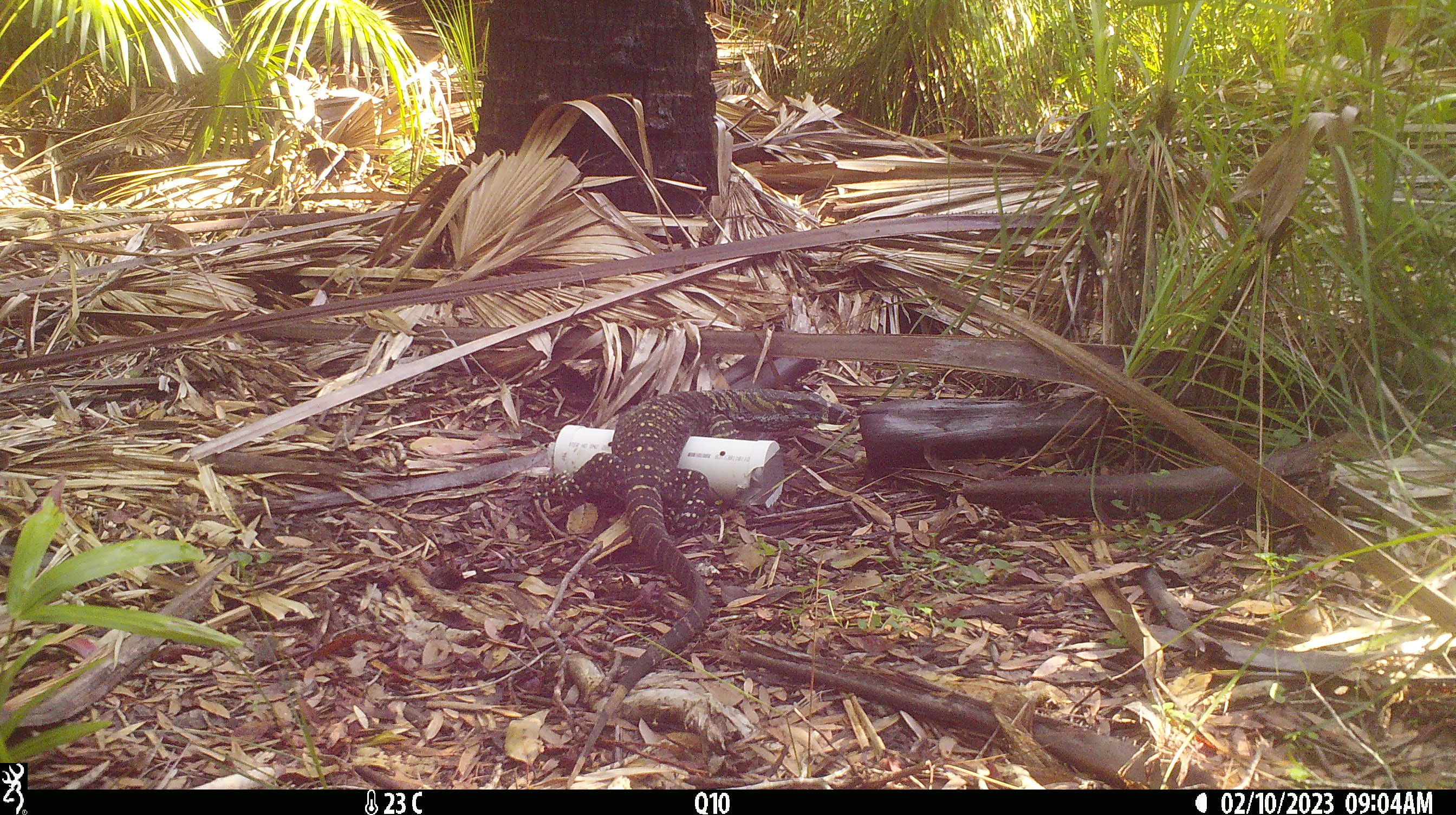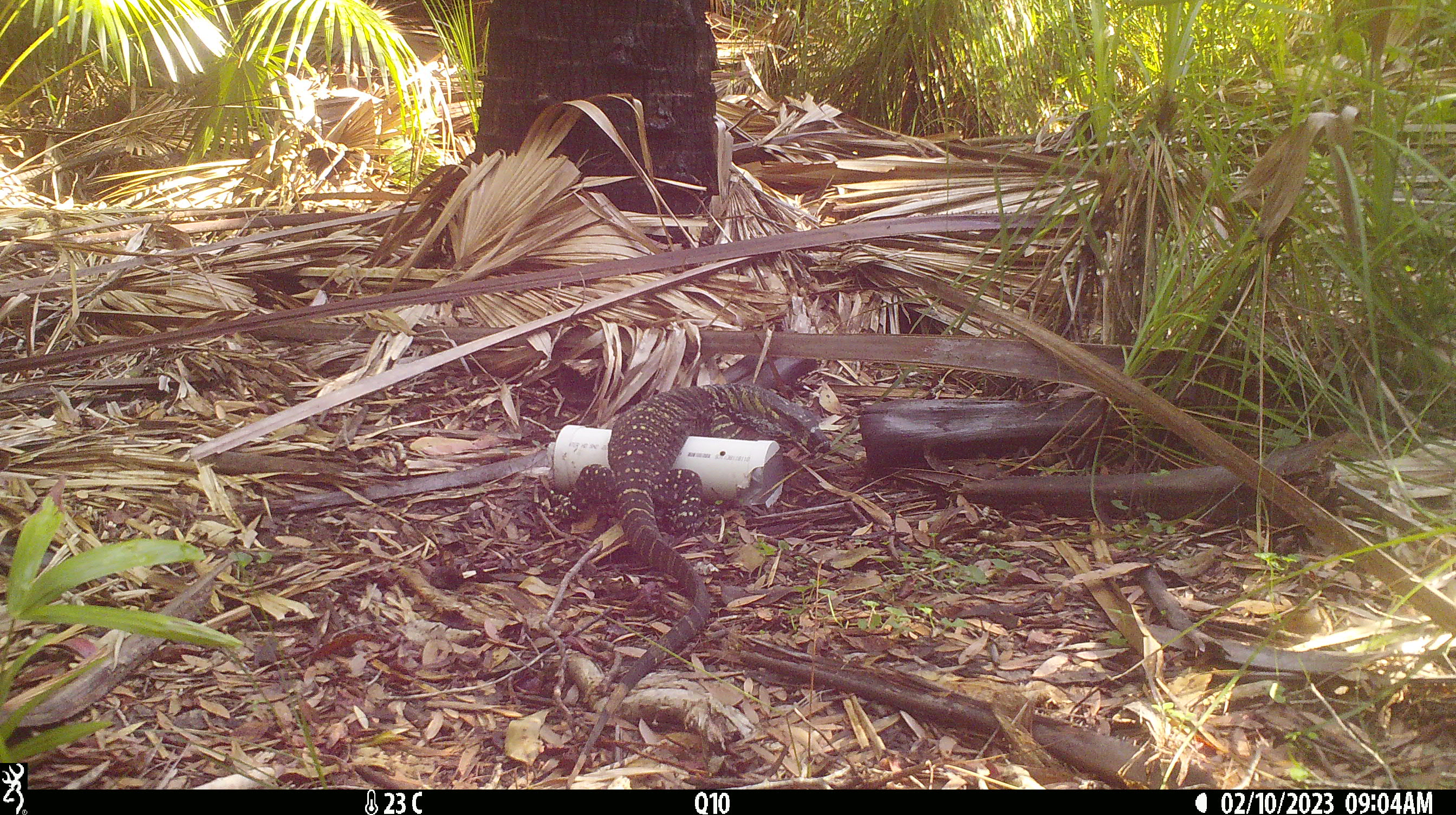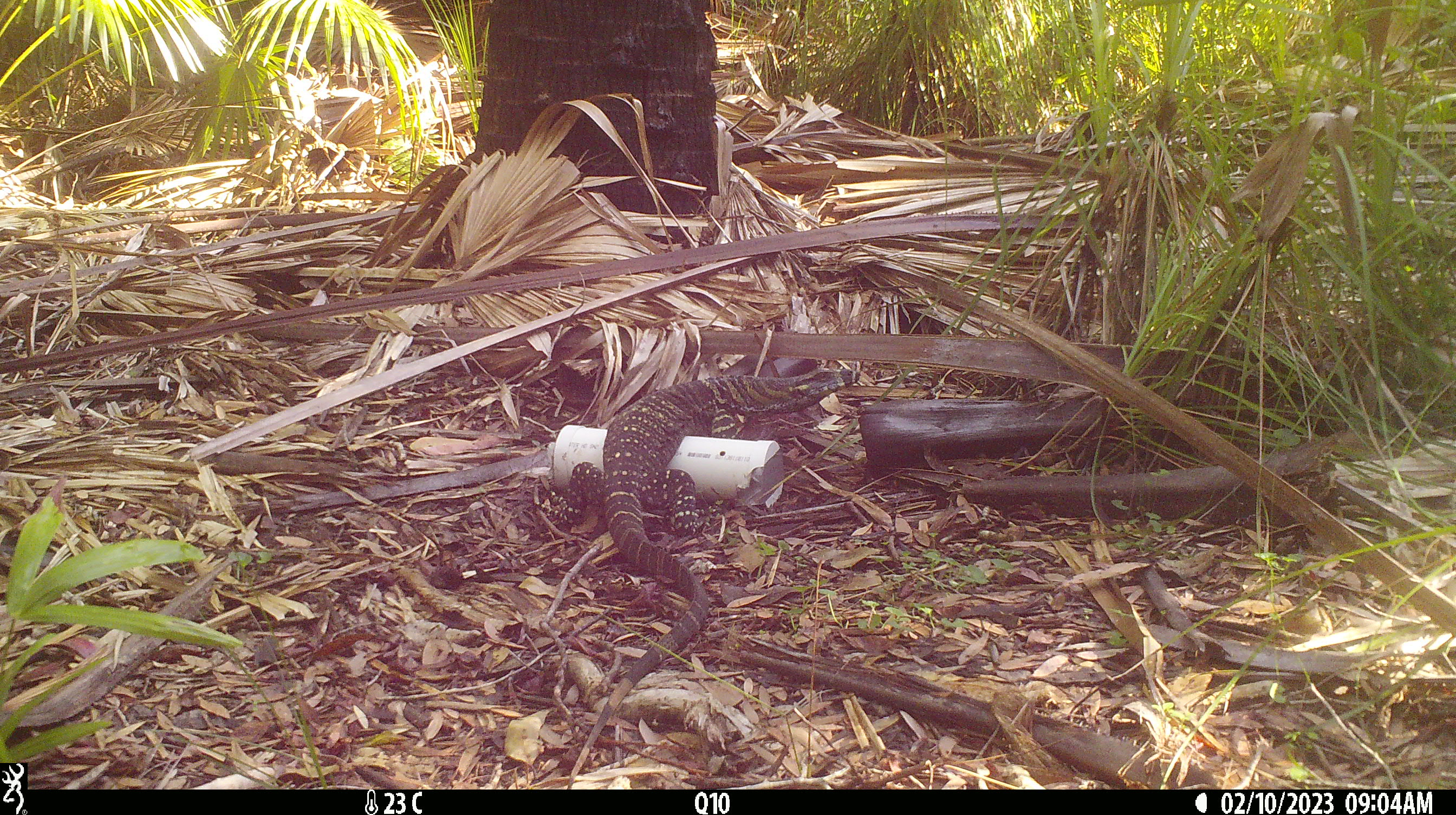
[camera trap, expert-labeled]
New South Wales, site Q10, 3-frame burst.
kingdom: Animalia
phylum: Chordata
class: Reptilia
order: Squamata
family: Varanidae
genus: Varanus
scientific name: Varanus varius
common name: lace monitor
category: goanna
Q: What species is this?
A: Goanna (lace monitor) (Varanus varius).